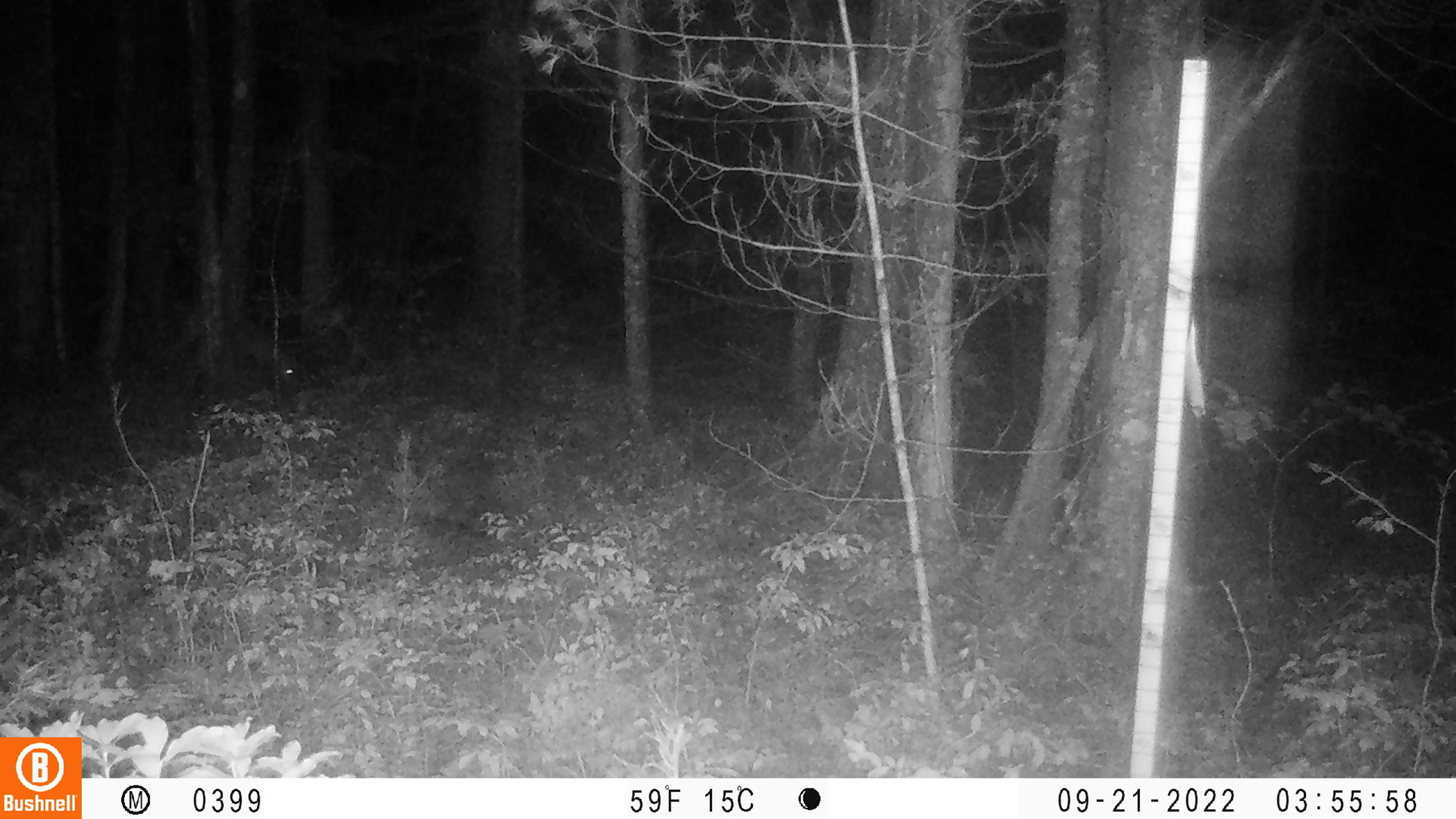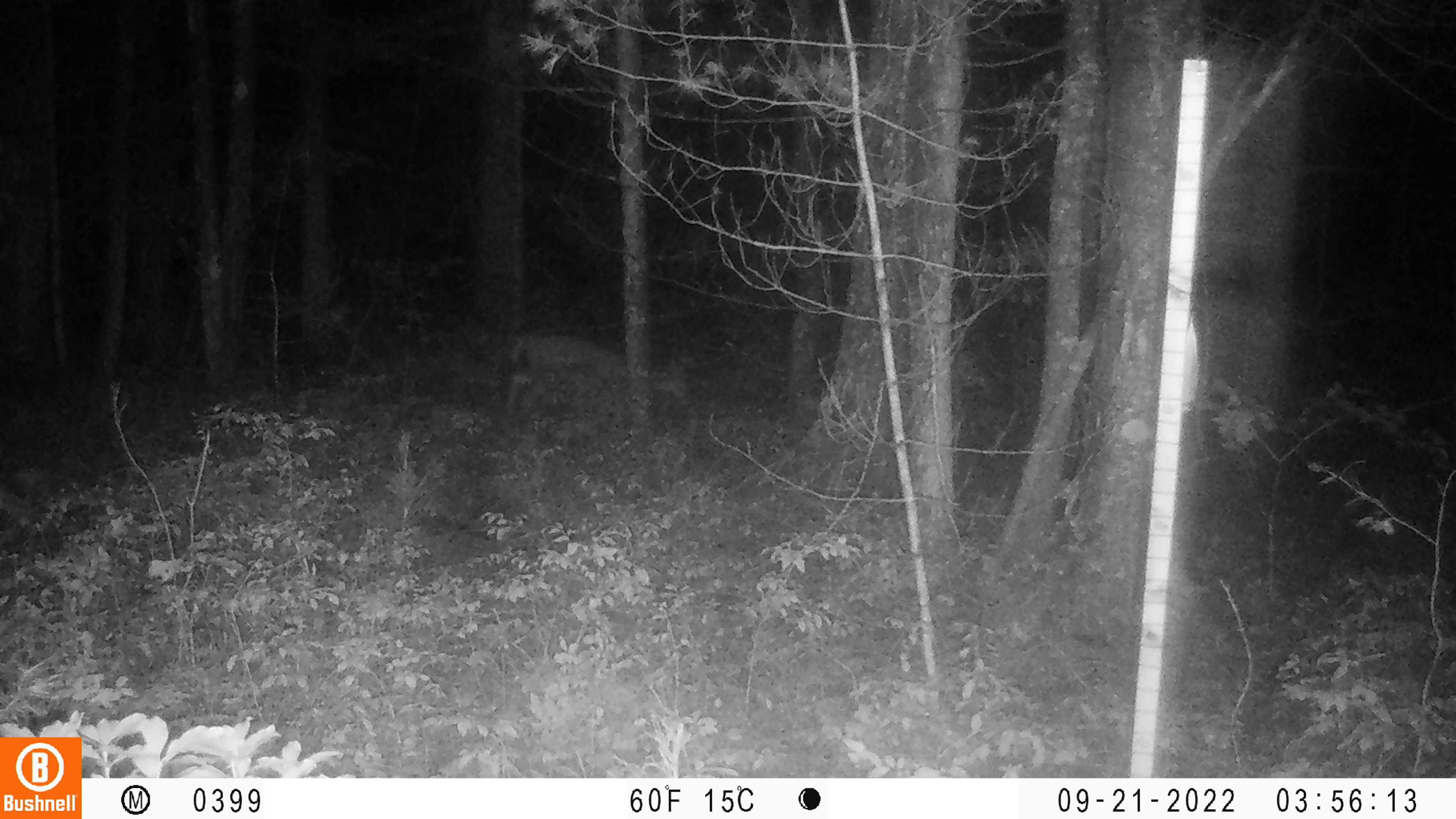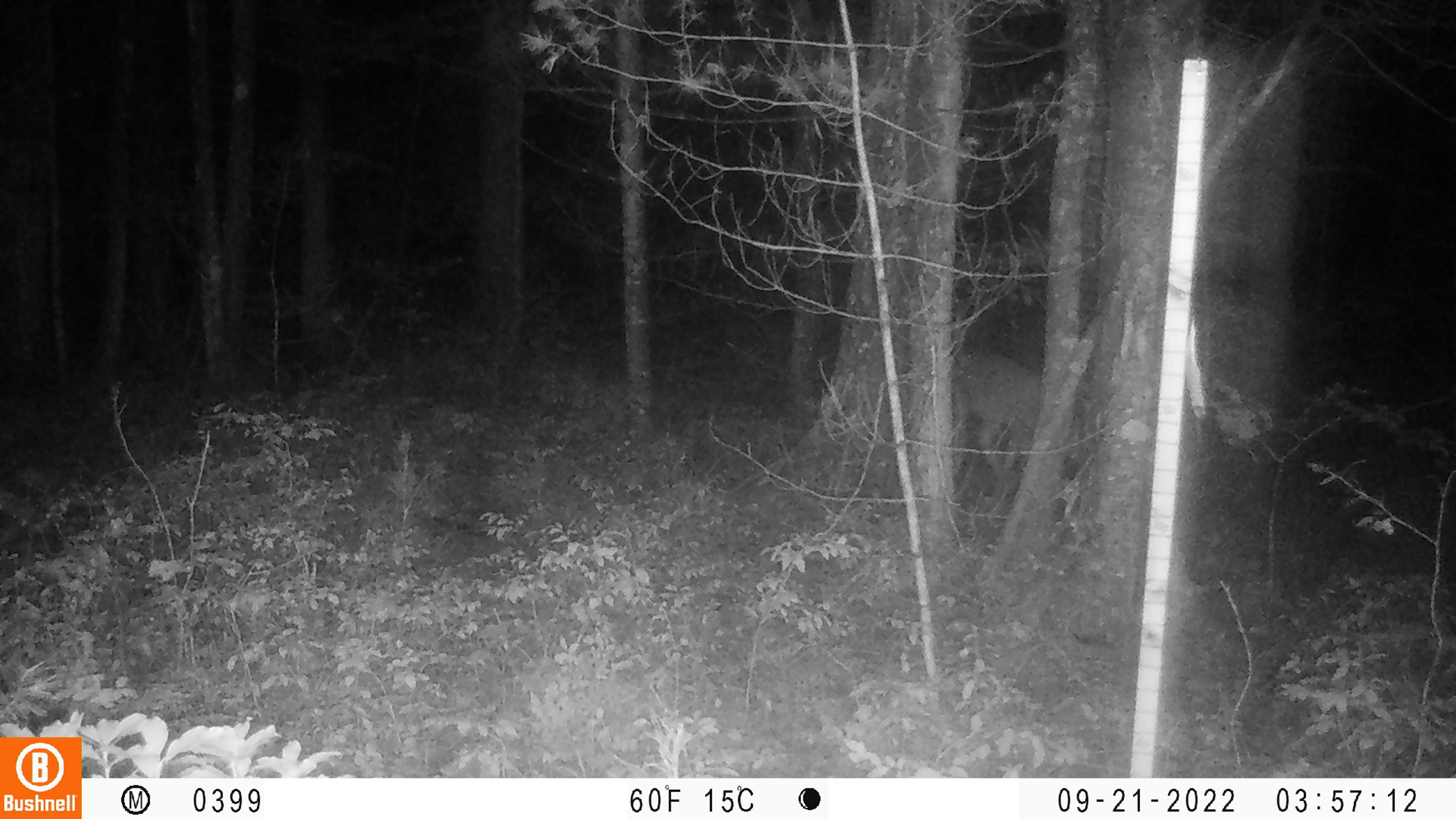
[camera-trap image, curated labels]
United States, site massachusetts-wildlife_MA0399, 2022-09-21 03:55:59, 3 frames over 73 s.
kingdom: Animalia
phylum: Chordata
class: Mammalia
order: Artiodactyla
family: Cervidae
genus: Odocoileus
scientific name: Odocoileus virginianus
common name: white-tailed deer